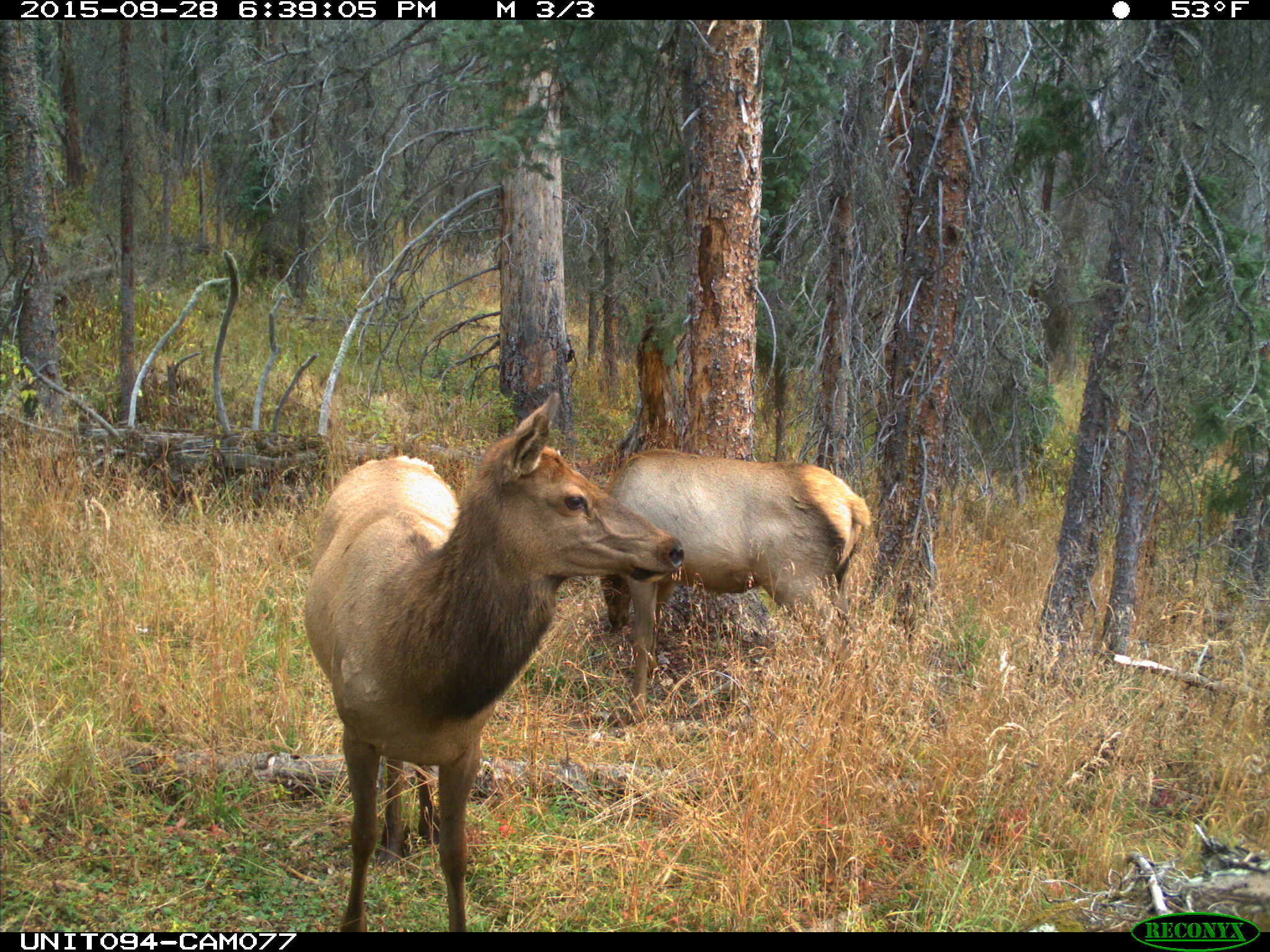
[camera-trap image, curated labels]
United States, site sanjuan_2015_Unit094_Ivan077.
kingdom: Animalia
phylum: Chordata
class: Mammalia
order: Artiodactyla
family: Cervidae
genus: Cervus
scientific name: Cervus elaphus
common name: red deer